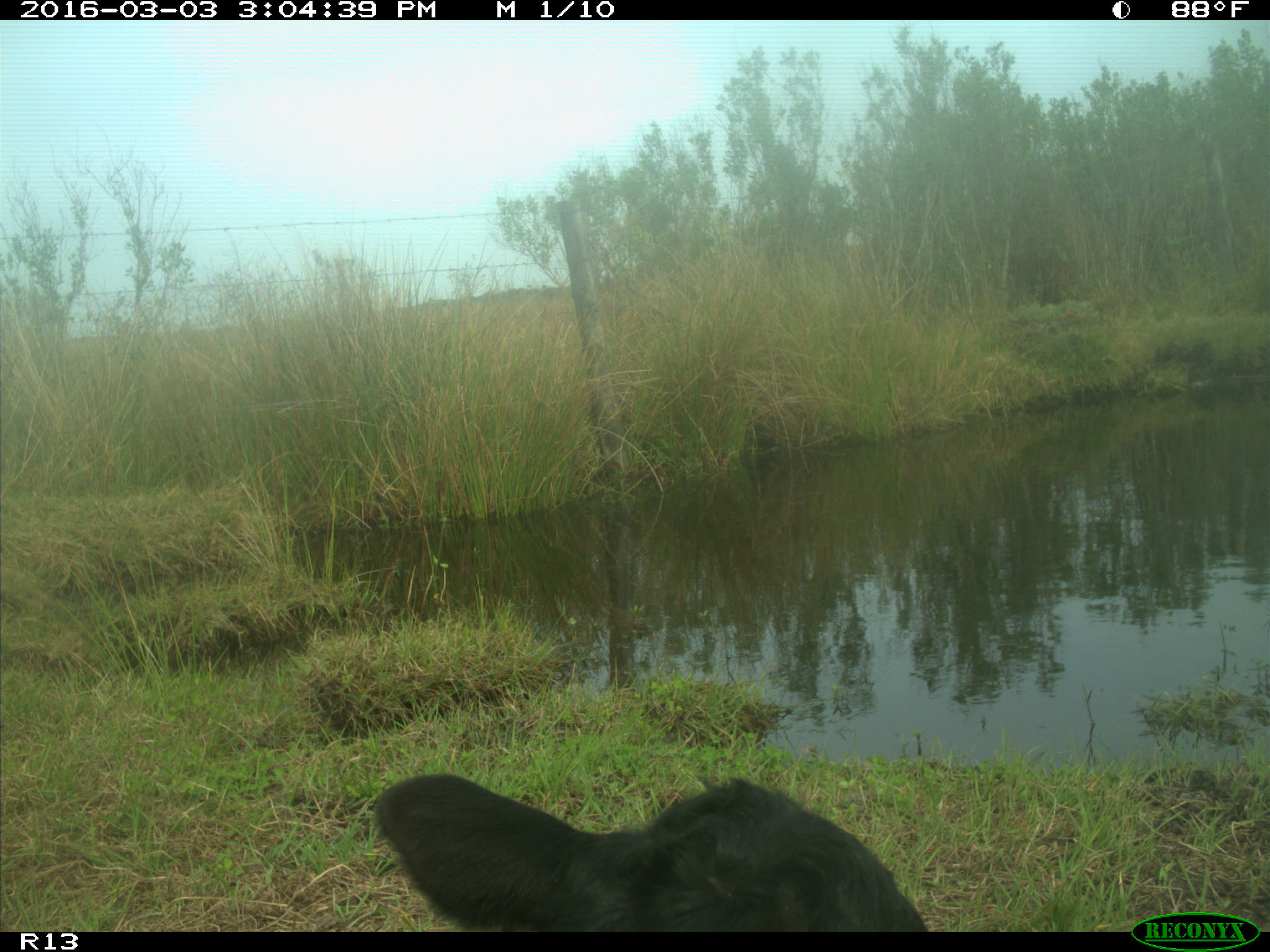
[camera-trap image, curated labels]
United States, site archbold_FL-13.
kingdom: Animalia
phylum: Chordata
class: Mammalia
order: Artiodactyla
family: Bovidae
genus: Bos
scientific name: Bos taurus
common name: domestic cow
Bos taurus (domestic cow).